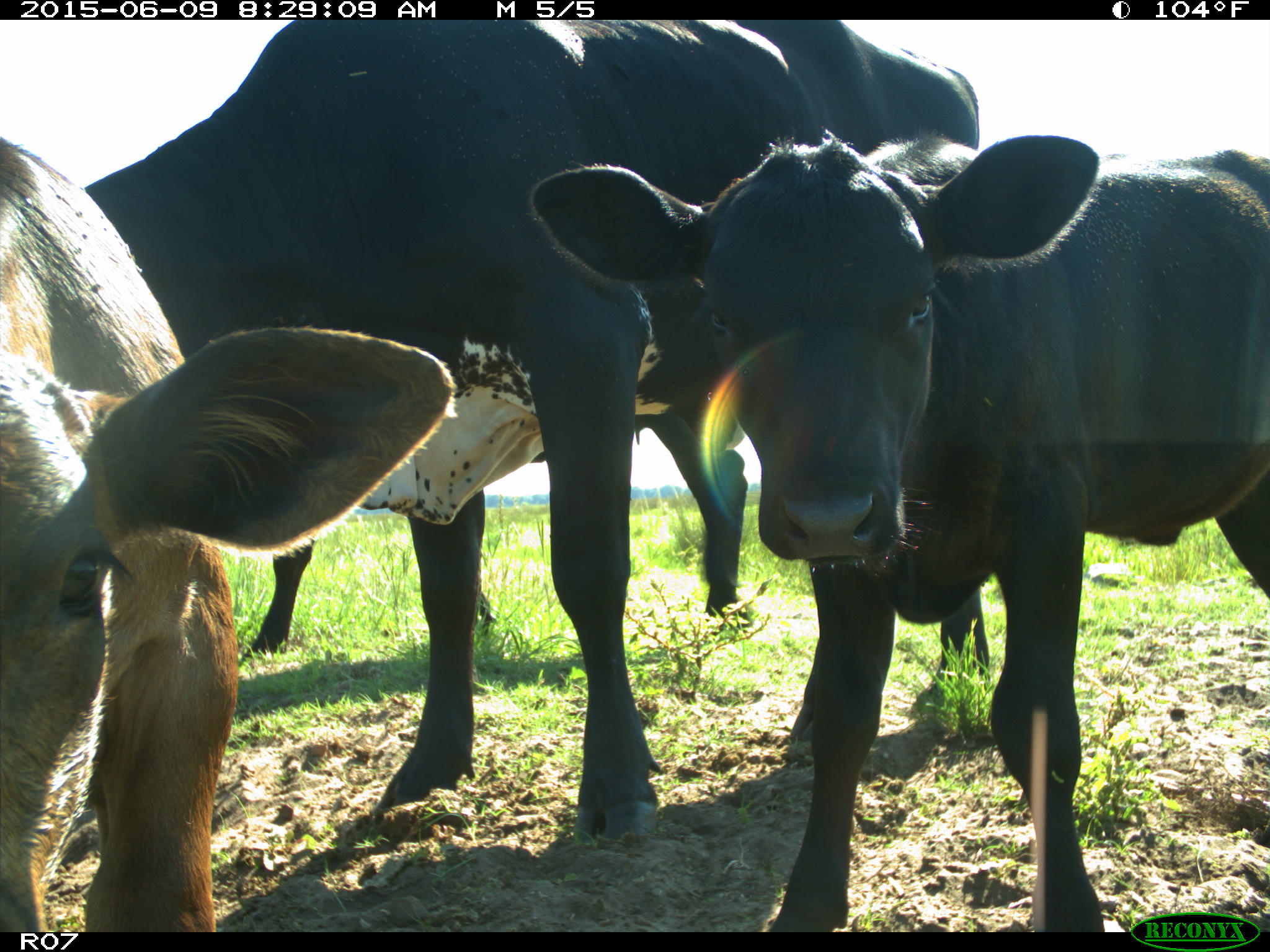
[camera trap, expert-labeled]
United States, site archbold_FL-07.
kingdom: Animalia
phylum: Chordata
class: Mammalia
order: Artiodactyla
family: Bovidae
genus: Bos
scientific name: Bos taurus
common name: domestic cow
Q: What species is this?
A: Bos taurus (domestic cow).